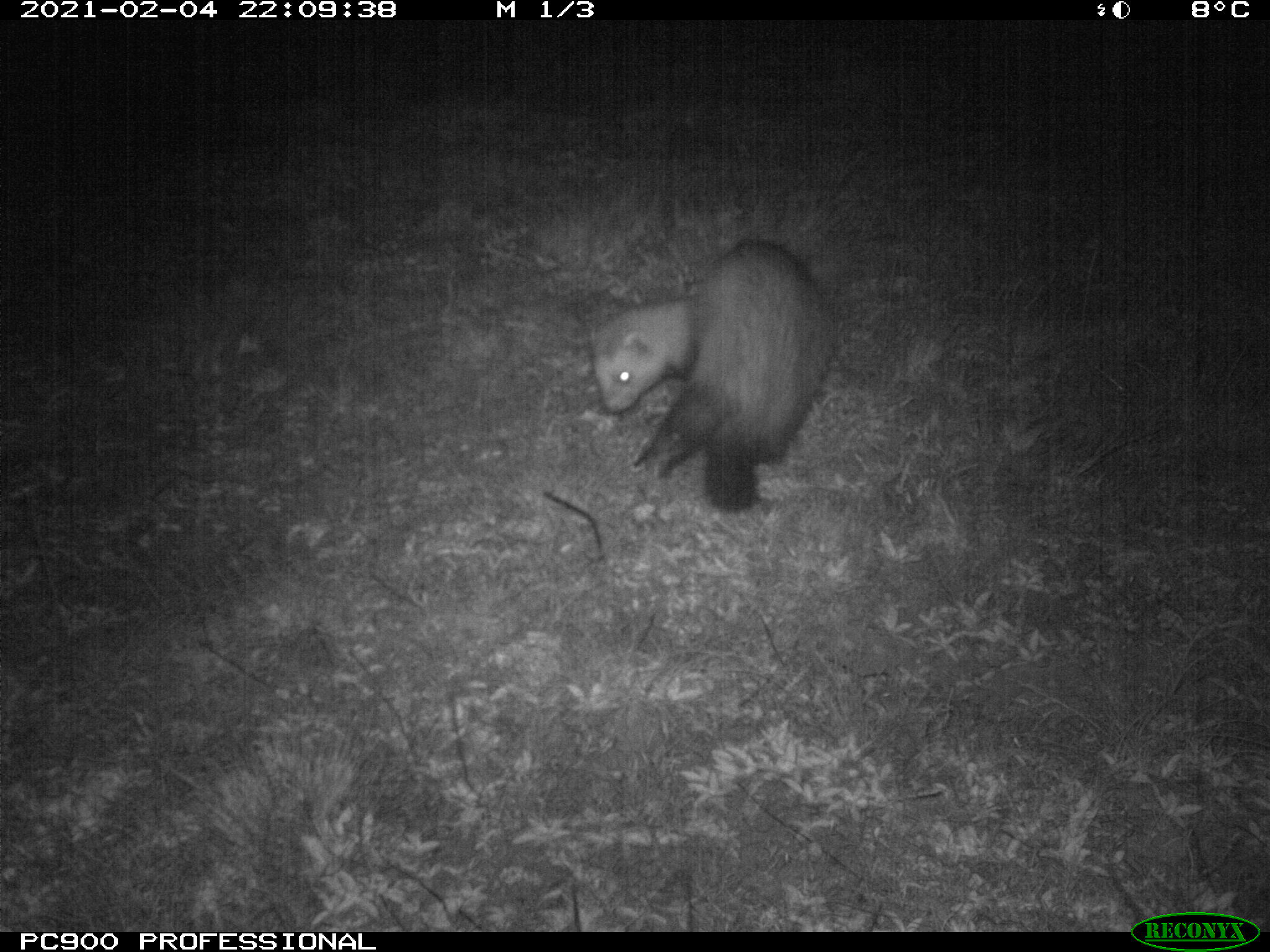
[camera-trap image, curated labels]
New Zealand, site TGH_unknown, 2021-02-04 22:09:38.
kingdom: Animalia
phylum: Chordata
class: Mammalia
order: Carnivora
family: Mustelidae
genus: Mustela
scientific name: Mustela furo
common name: ferret